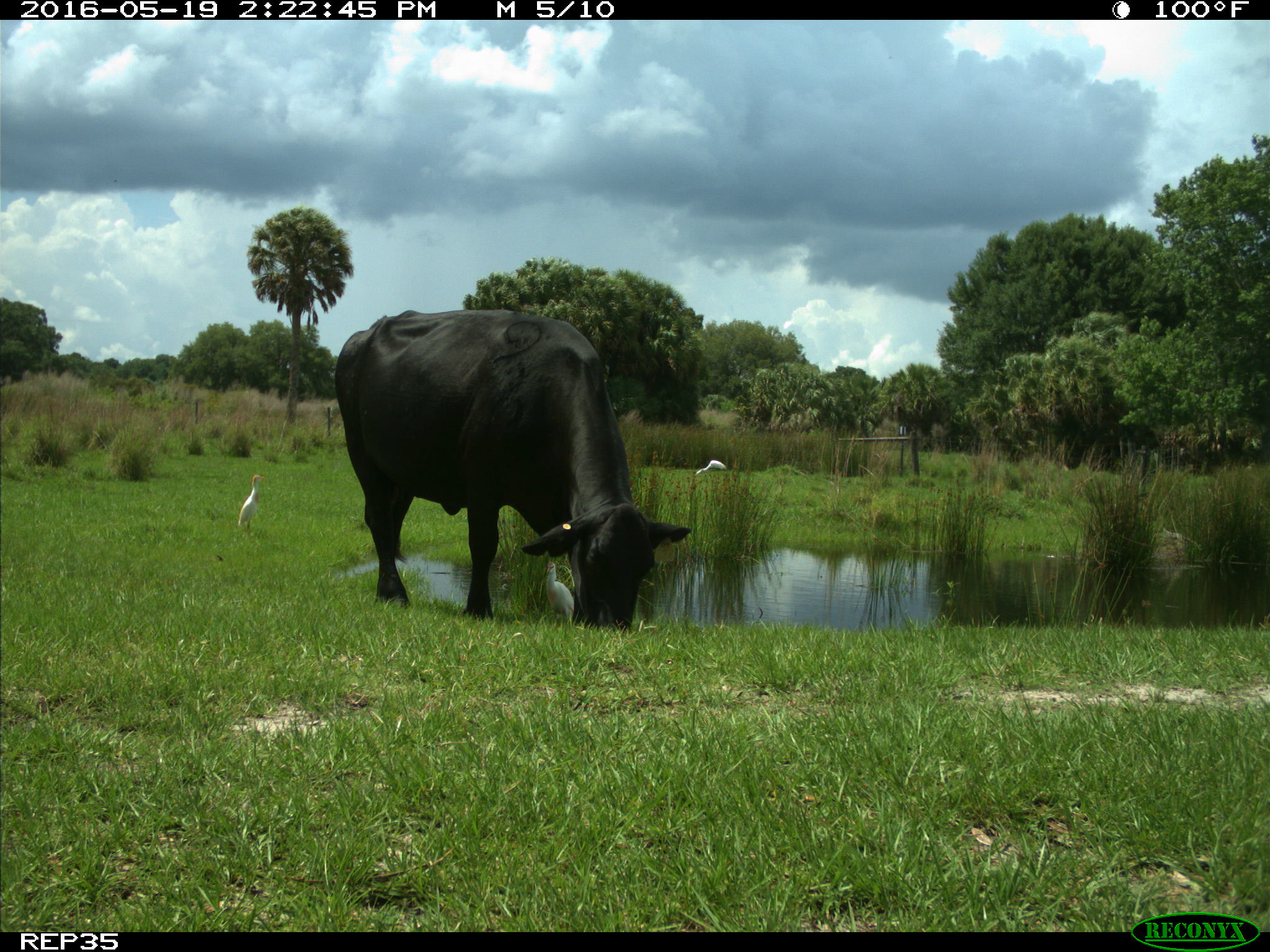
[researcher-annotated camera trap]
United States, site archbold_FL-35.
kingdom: Animalia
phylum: Chordata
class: Mammalia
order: Artiodactyla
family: Bovidae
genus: Bos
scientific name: Bos taurus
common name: domestic cow